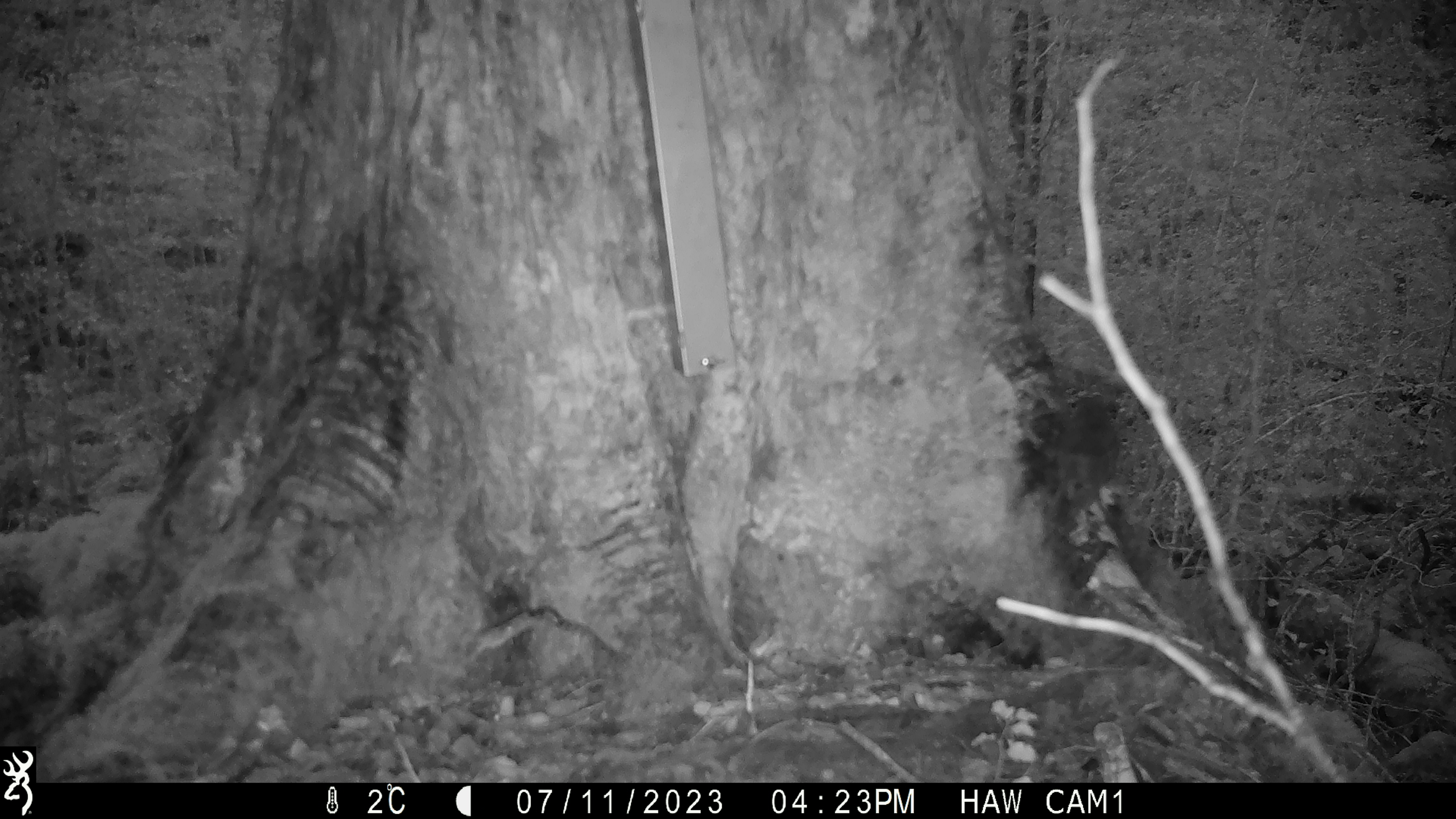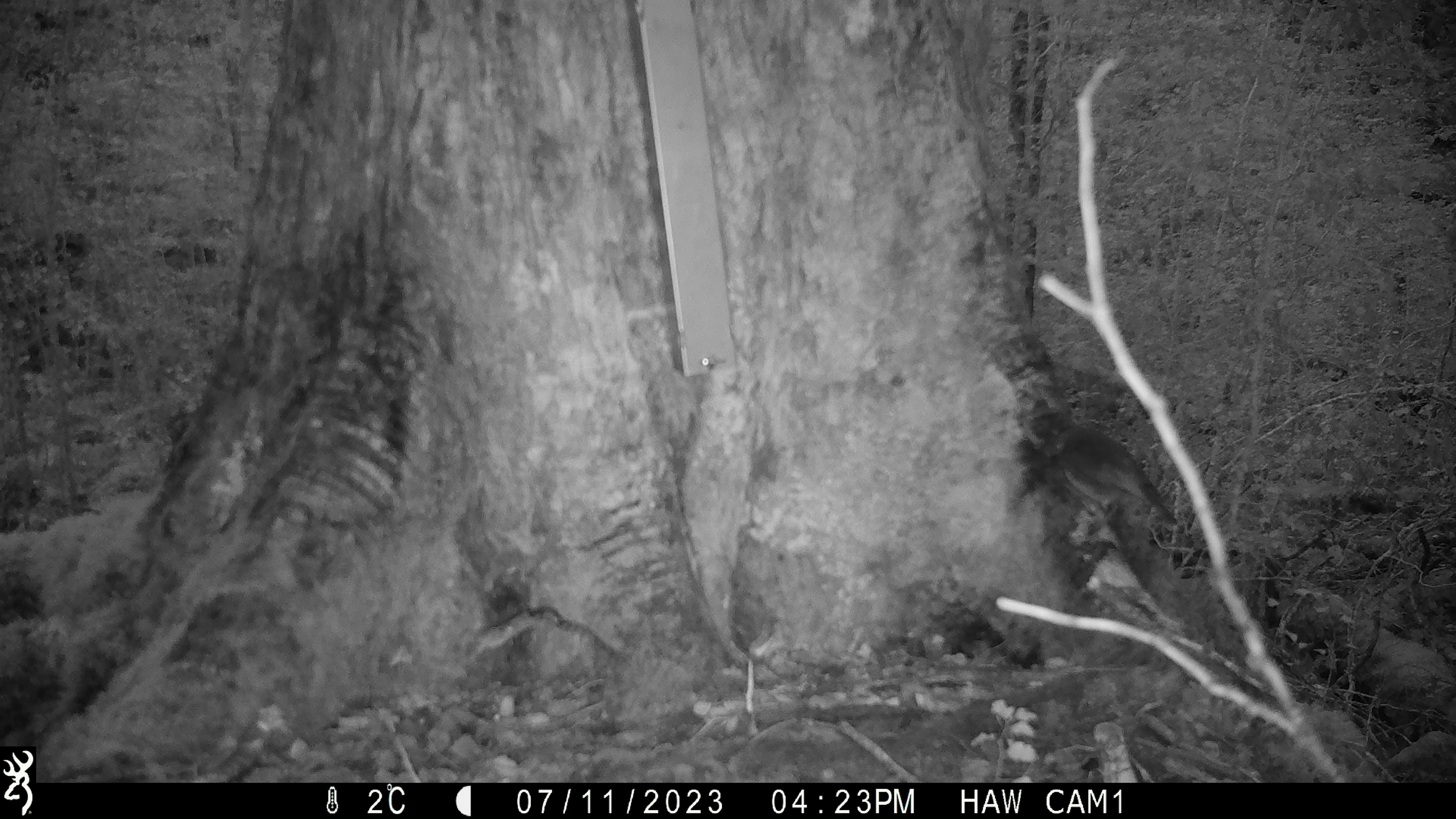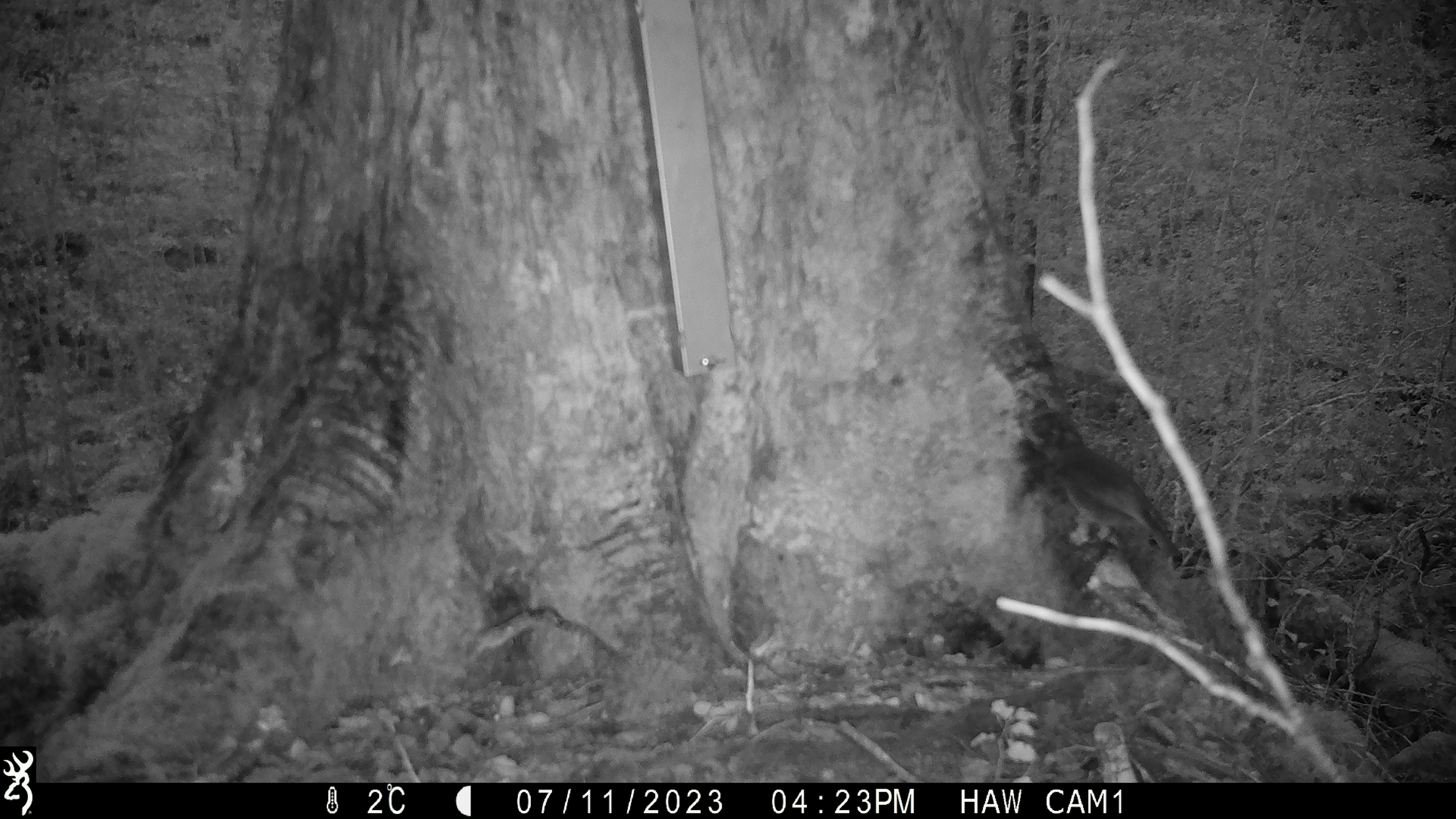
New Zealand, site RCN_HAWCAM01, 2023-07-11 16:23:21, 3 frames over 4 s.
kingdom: Animalia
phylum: Chordata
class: Aves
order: Passeriformes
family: Petroicidae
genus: Petroica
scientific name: Petroica australis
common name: new zealand robin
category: robin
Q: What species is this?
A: Robin (new zealand robin) (Petroica australis).